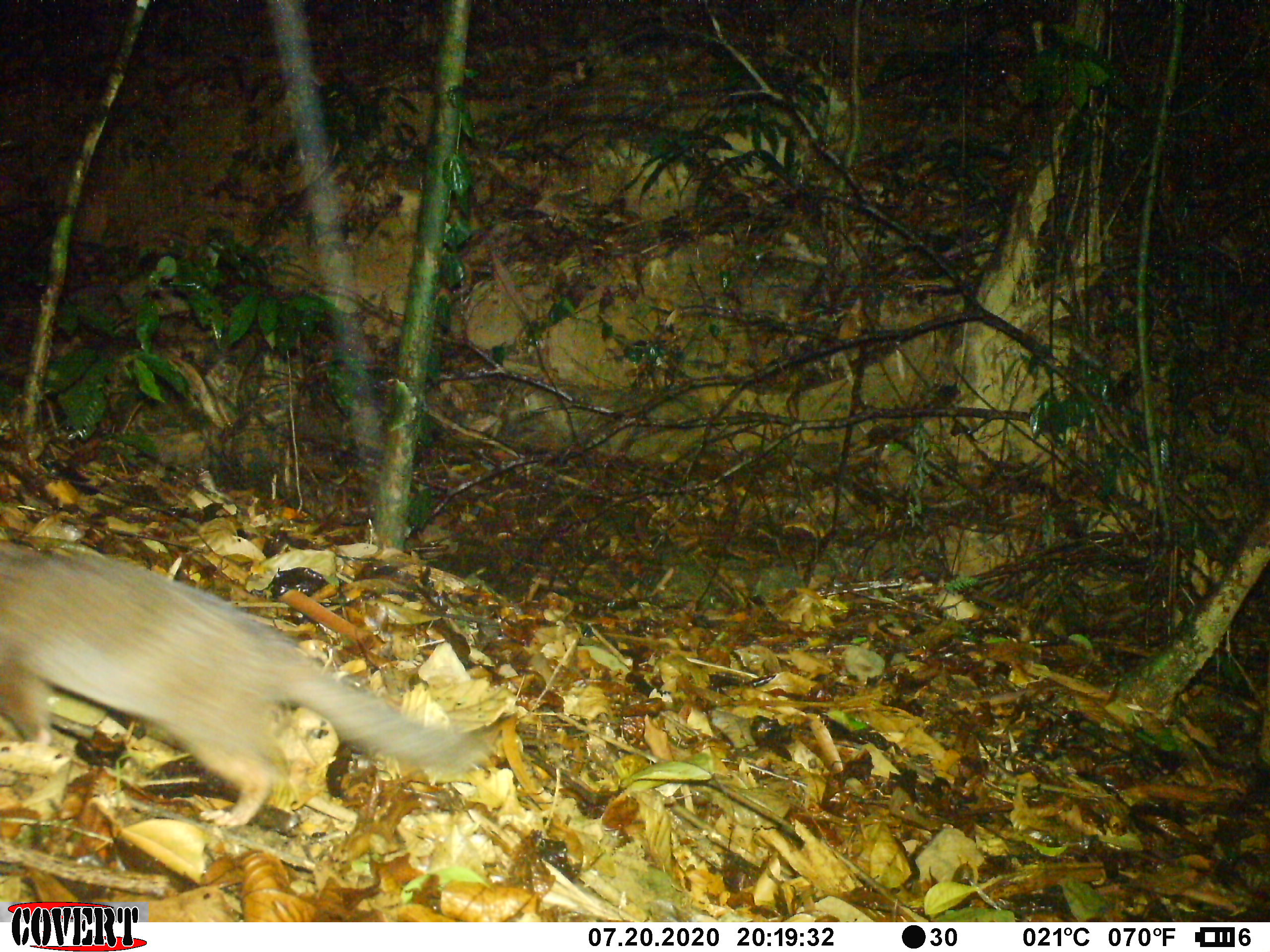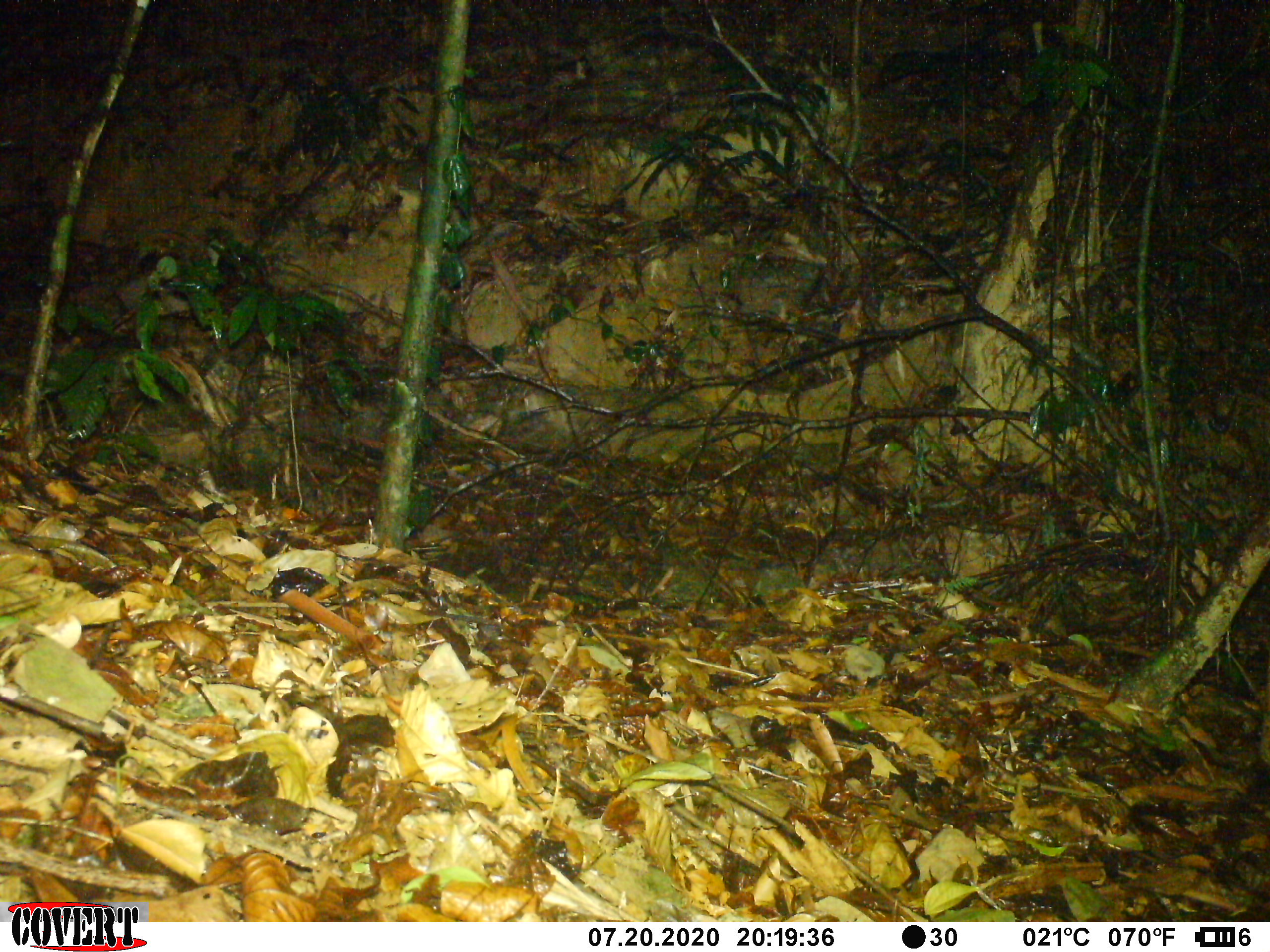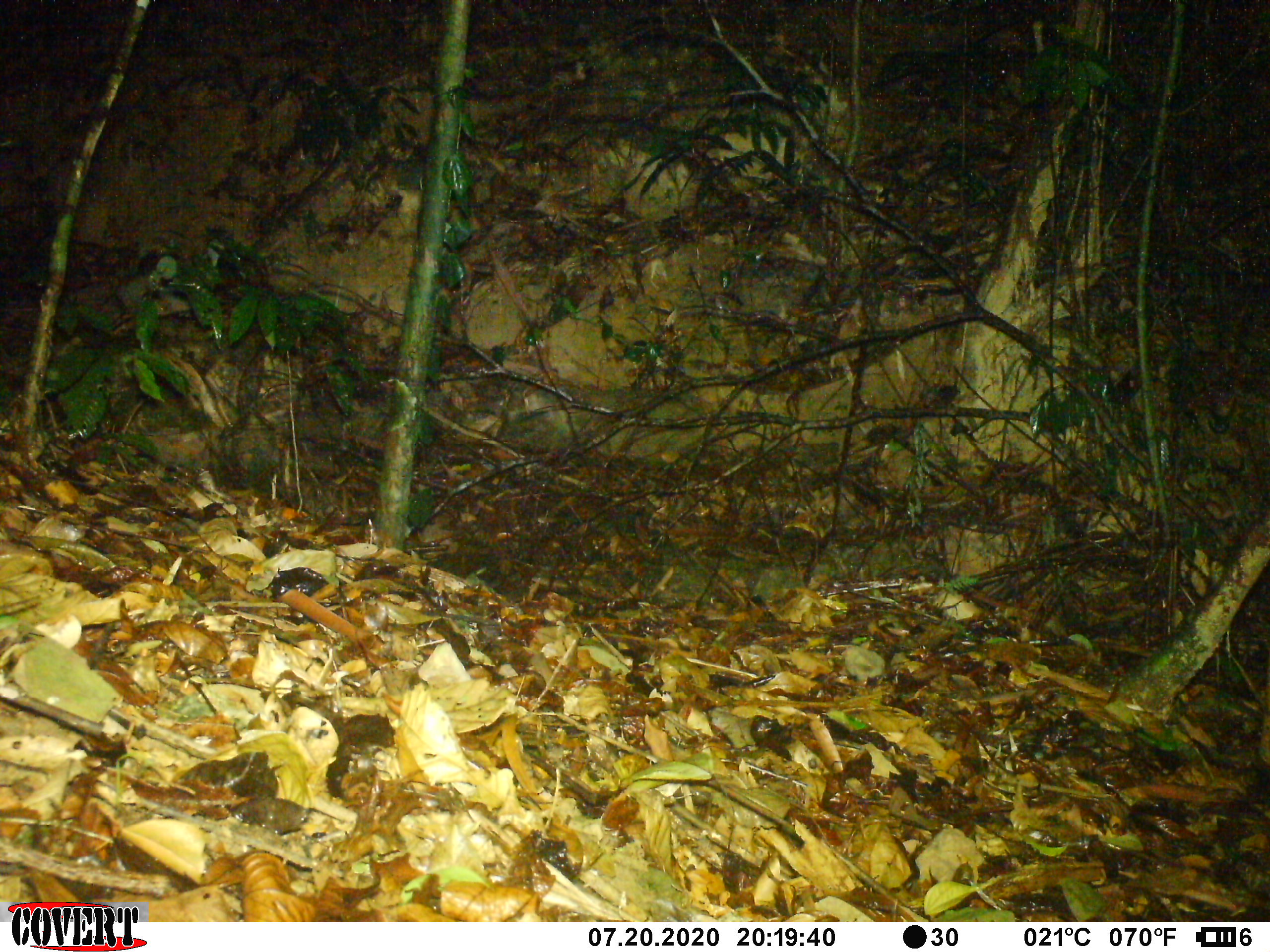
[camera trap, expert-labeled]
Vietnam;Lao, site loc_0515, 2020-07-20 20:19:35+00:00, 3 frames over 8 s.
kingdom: Animalia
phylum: Chordata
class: Mammalia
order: Carnivora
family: Mustelidae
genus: Melogale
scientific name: Melogale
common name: ferret badger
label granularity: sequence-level